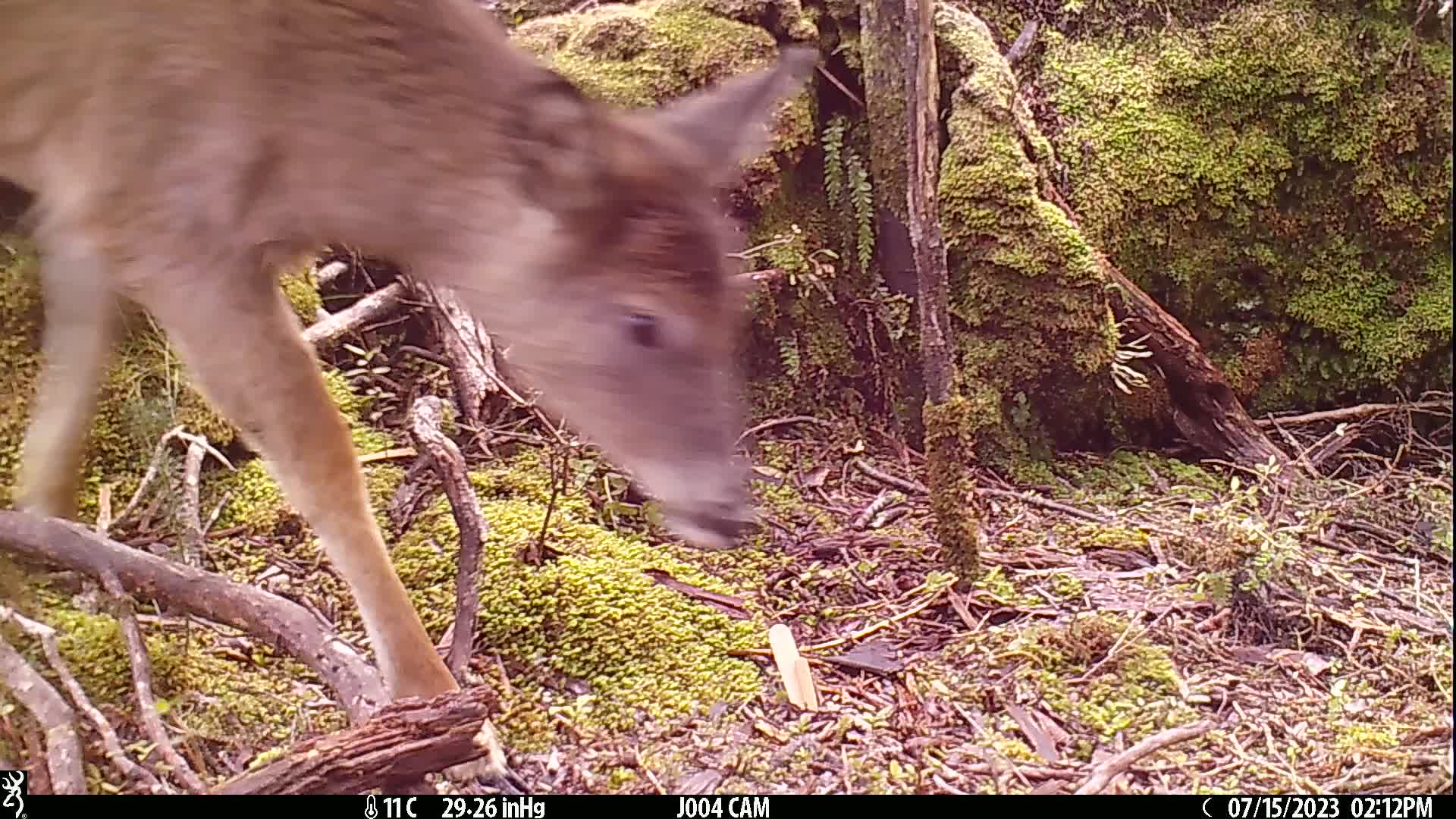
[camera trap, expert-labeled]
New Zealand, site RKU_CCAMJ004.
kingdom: Animalia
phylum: Chordata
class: Mammalia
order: Artiodactyla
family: Cervidae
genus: Odocoileus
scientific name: Odocoileus virginianus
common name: white-tailed deer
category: white tailed deer